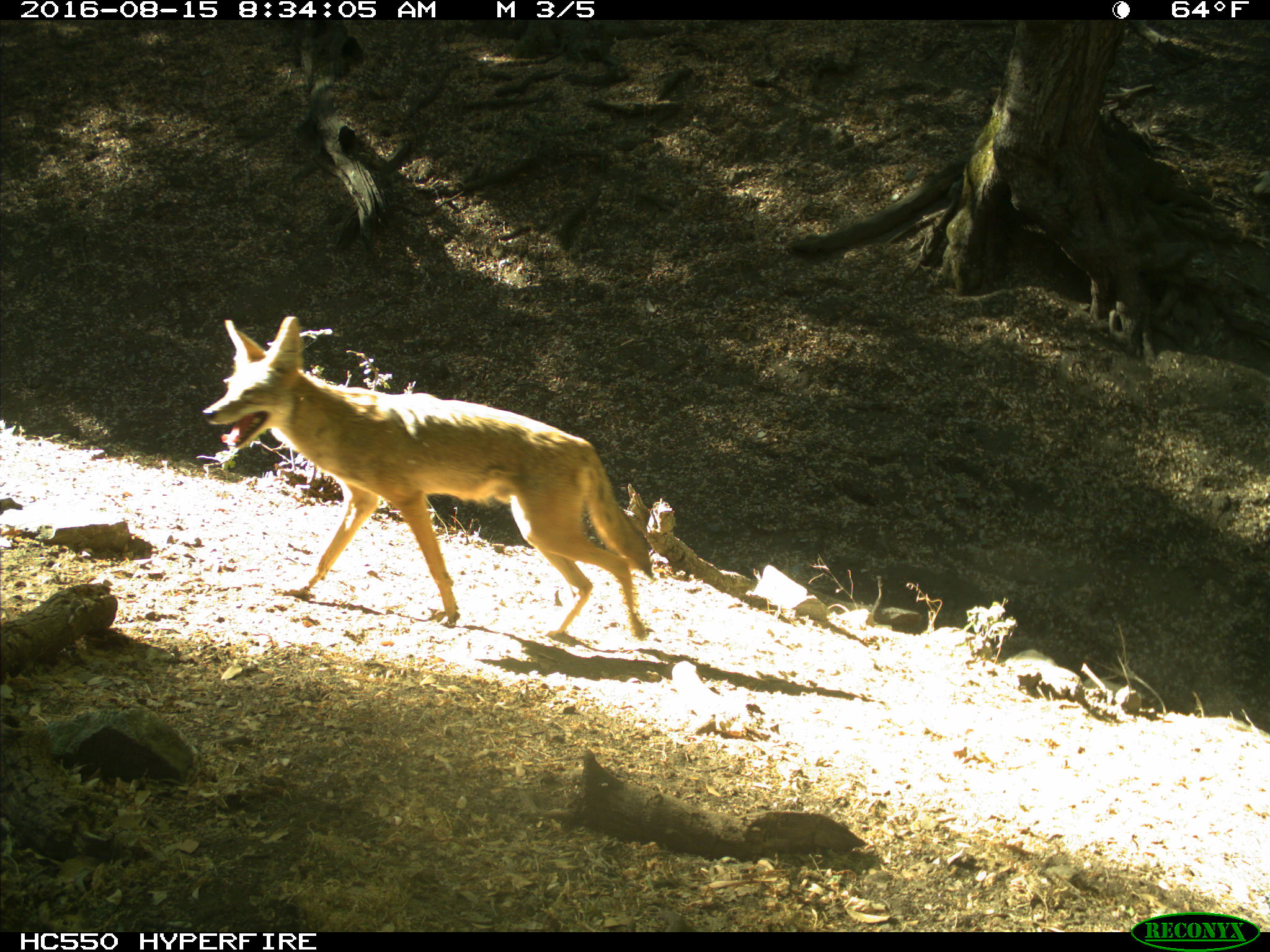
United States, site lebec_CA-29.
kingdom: Animalia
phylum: Chordata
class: Mammalia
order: Carnivora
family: Canidae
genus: Canis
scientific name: Canis latrans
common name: coyote